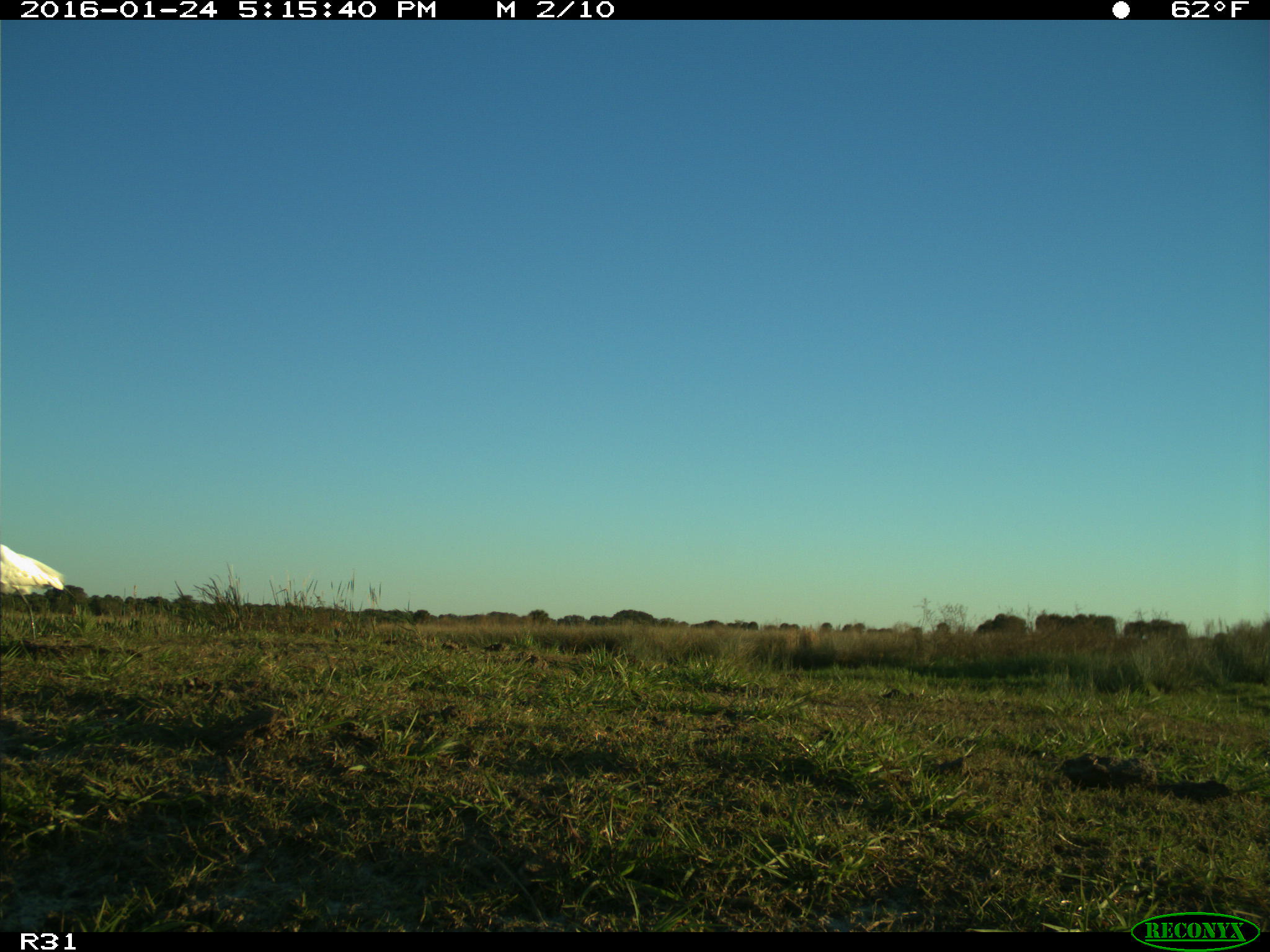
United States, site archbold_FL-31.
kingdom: Animalia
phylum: Chordata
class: Aves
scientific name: Aves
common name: birds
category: unidentified bird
Unidentified bird (birds) (Aves).